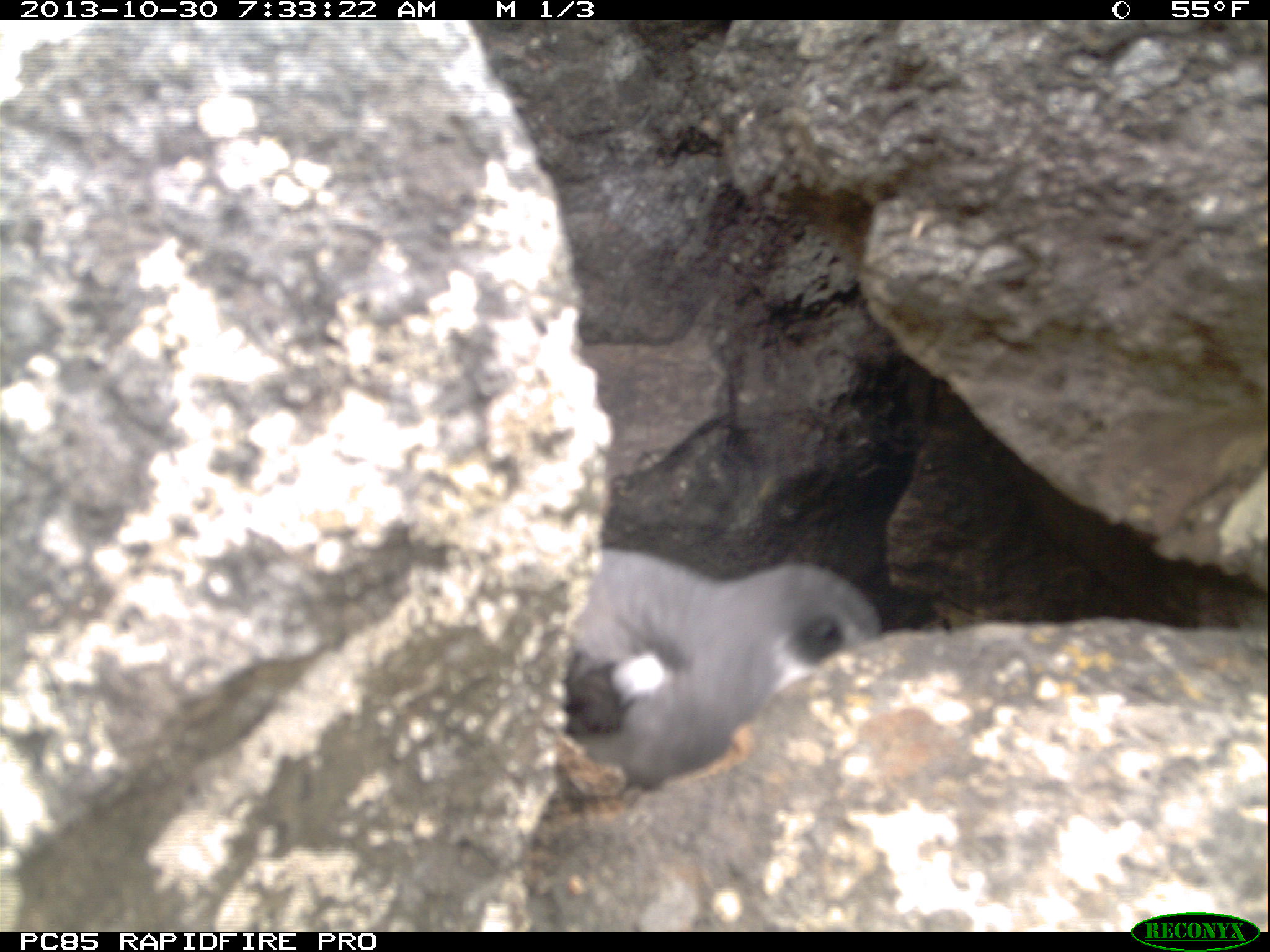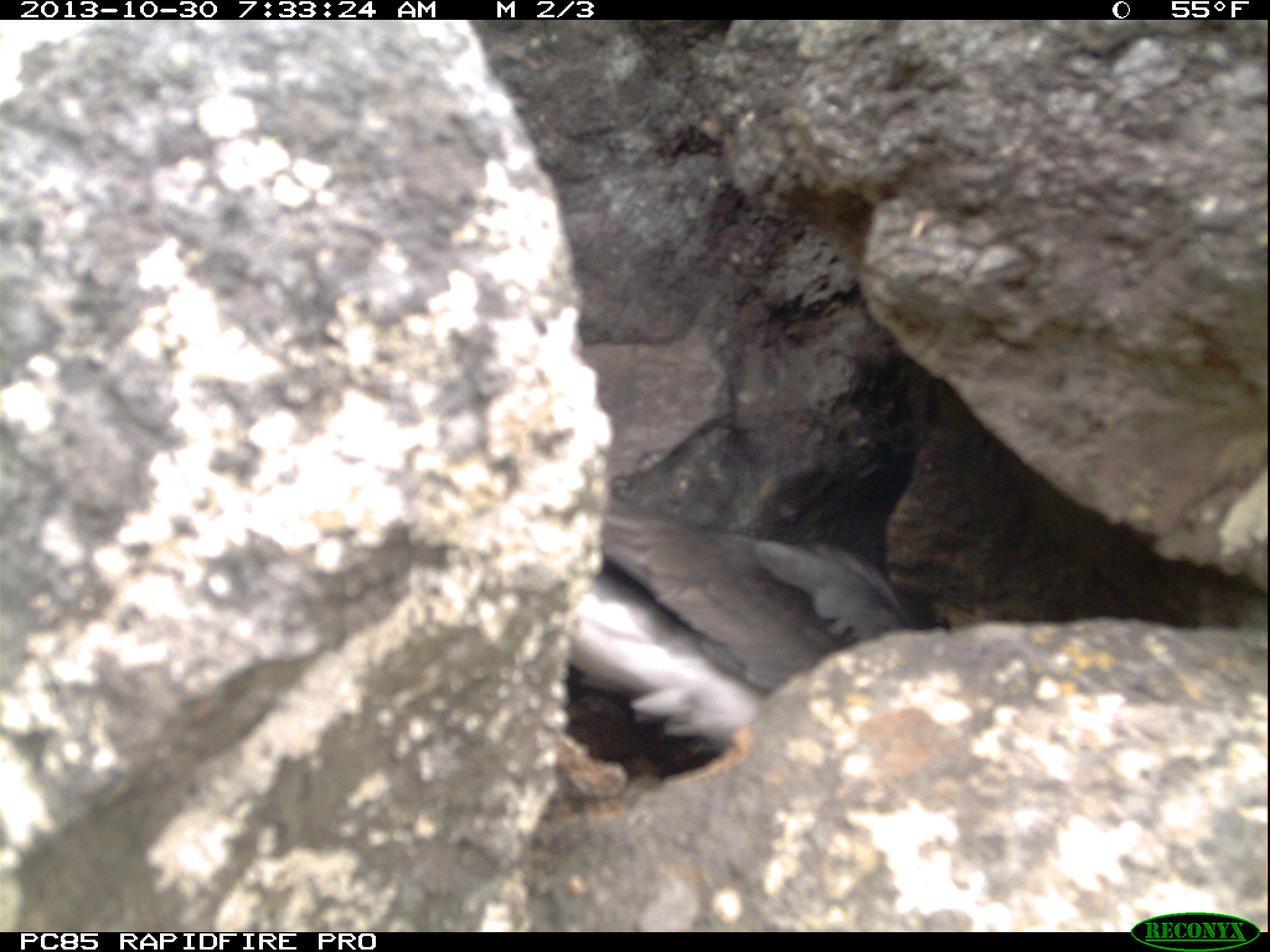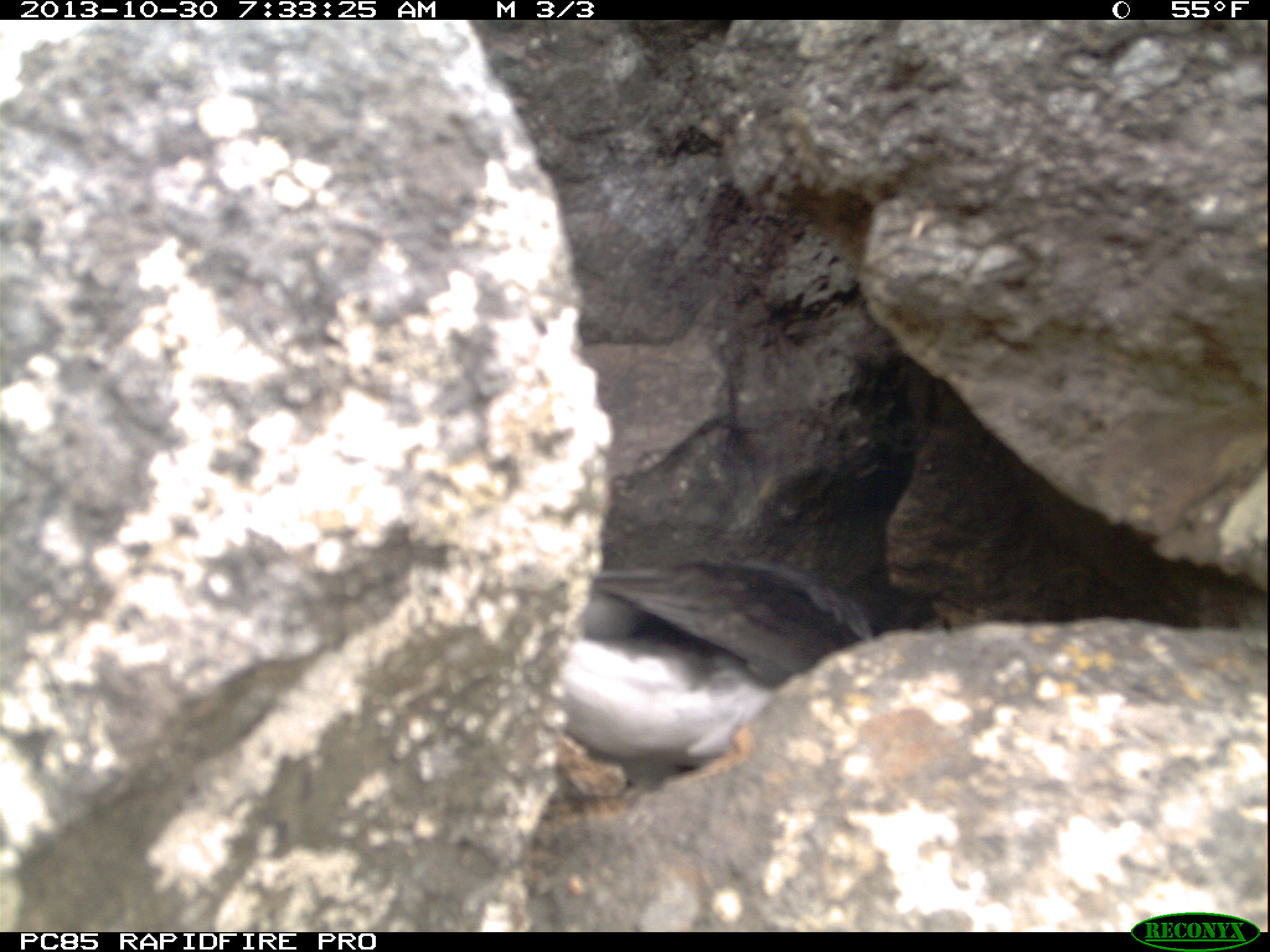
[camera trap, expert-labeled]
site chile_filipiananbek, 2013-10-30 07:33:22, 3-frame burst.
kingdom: Animalia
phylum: Chordata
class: Aves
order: Procellariiformes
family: Procellariidae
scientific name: Procellariidae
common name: petrel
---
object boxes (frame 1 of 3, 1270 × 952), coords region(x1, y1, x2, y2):
petrel: region(555, 549, 882, 790)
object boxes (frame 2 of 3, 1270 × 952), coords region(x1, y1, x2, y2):
petrel: region(589, 482, 904, 791)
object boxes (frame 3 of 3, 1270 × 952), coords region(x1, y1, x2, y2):
petrel: region(592, 527, 904, 822)